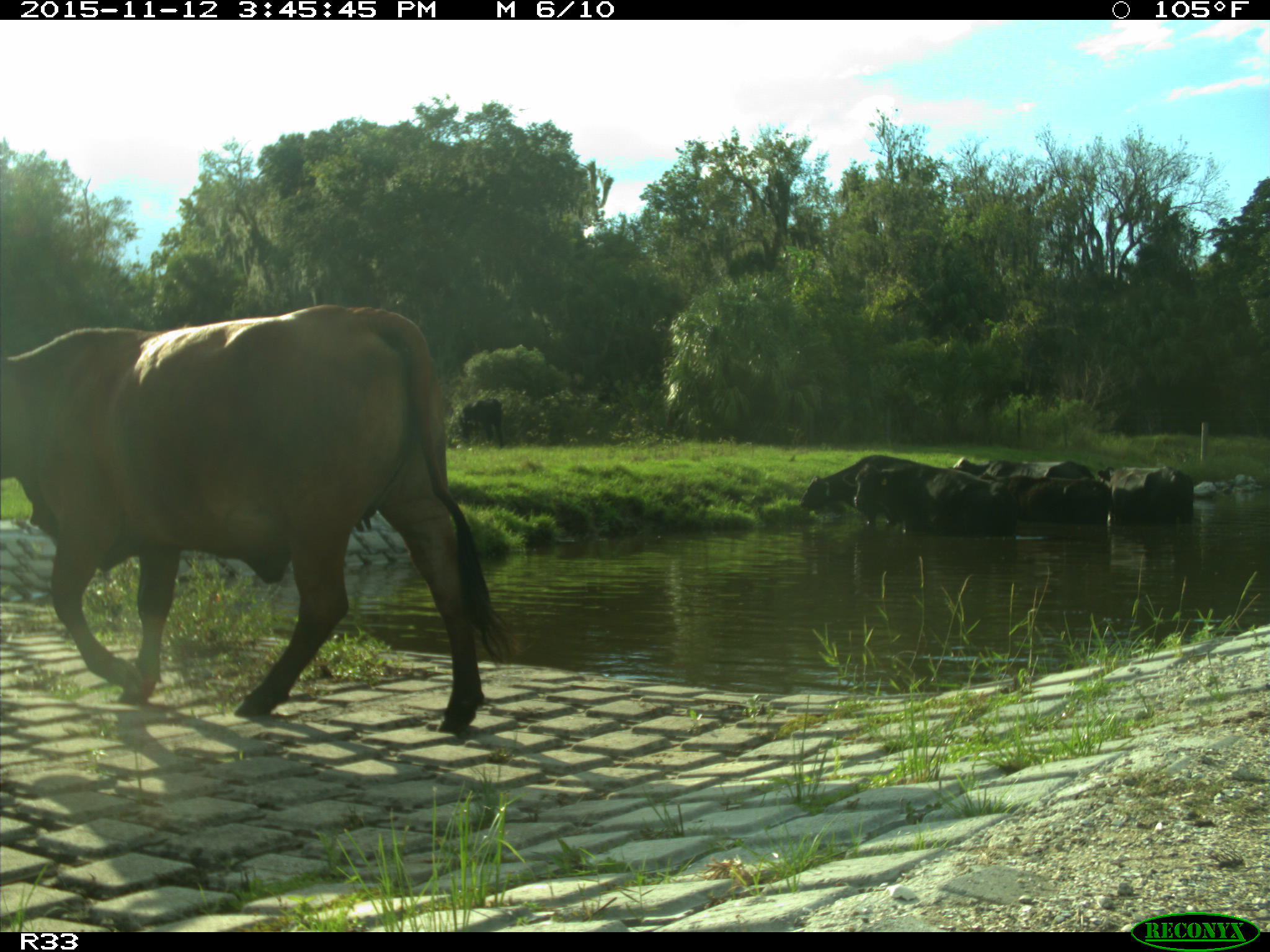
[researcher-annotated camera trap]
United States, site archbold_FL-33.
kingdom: Animalia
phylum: Chordata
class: Mammalia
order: Artiodactyla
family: Bovidae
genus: Bos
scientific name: Bos taurus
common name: domestic cow